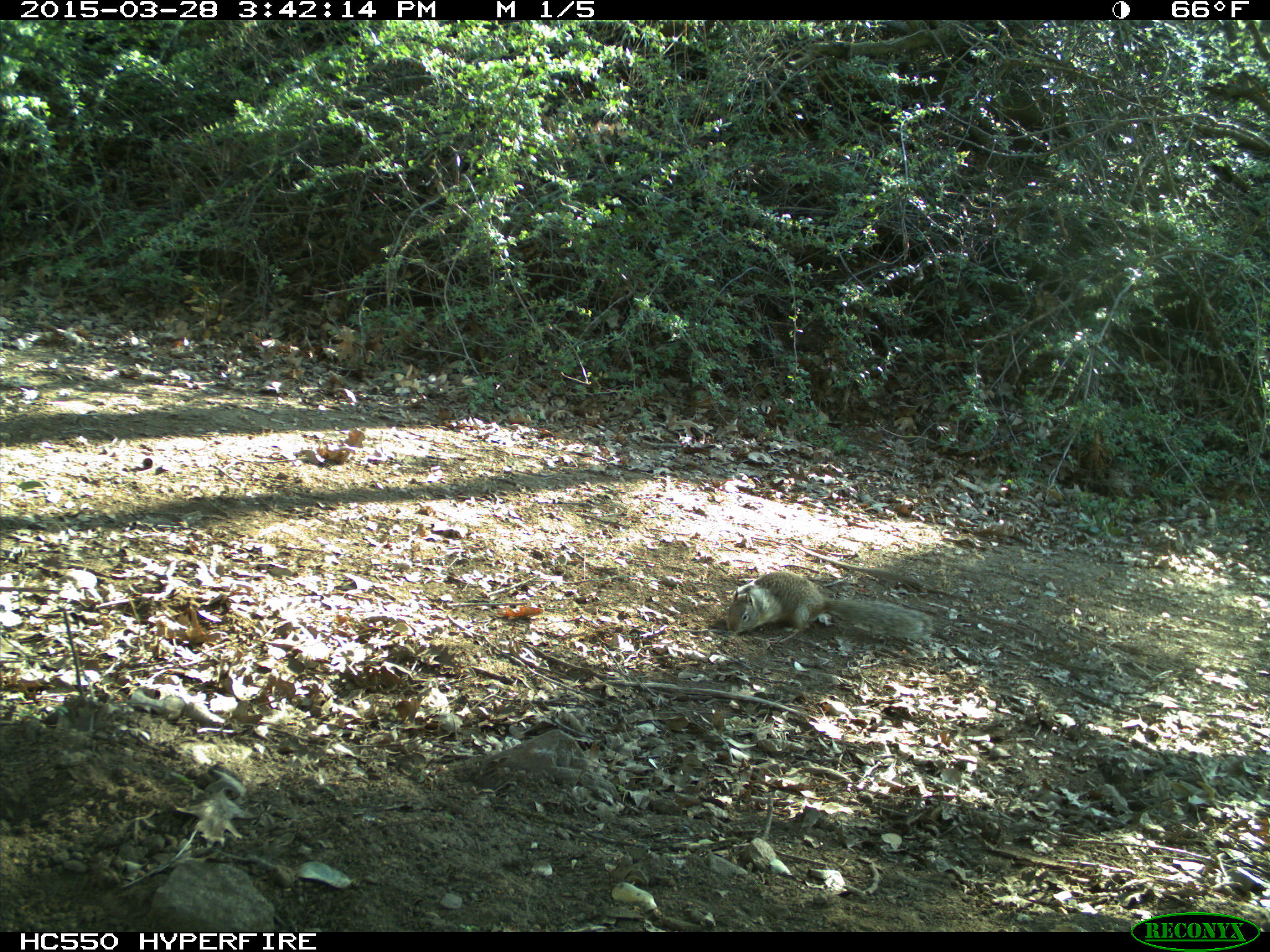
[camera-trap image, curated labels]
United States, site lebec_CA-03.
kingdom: Animalia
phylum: Chordata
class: Mammalia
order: Rodentia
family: Sciuridae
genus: Otospermophilus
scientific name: Otospermophilus beecheyi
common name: california ground squirrel